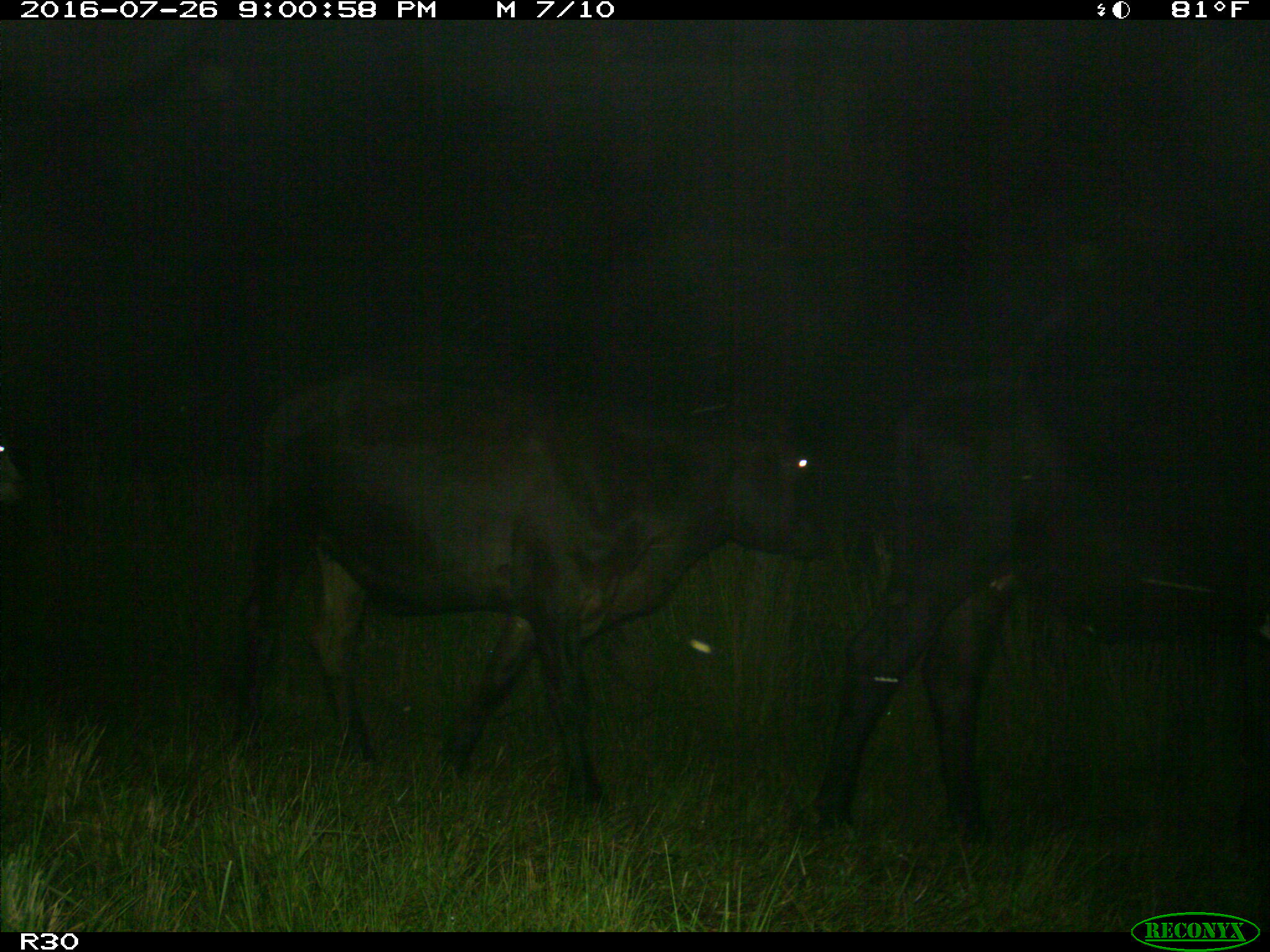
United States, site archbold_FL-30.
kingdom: Animalia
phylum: Chordata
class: Mammalia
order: Artiodactyla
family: Bovidae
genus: Bos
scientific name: Bos taurus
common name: domestic cow